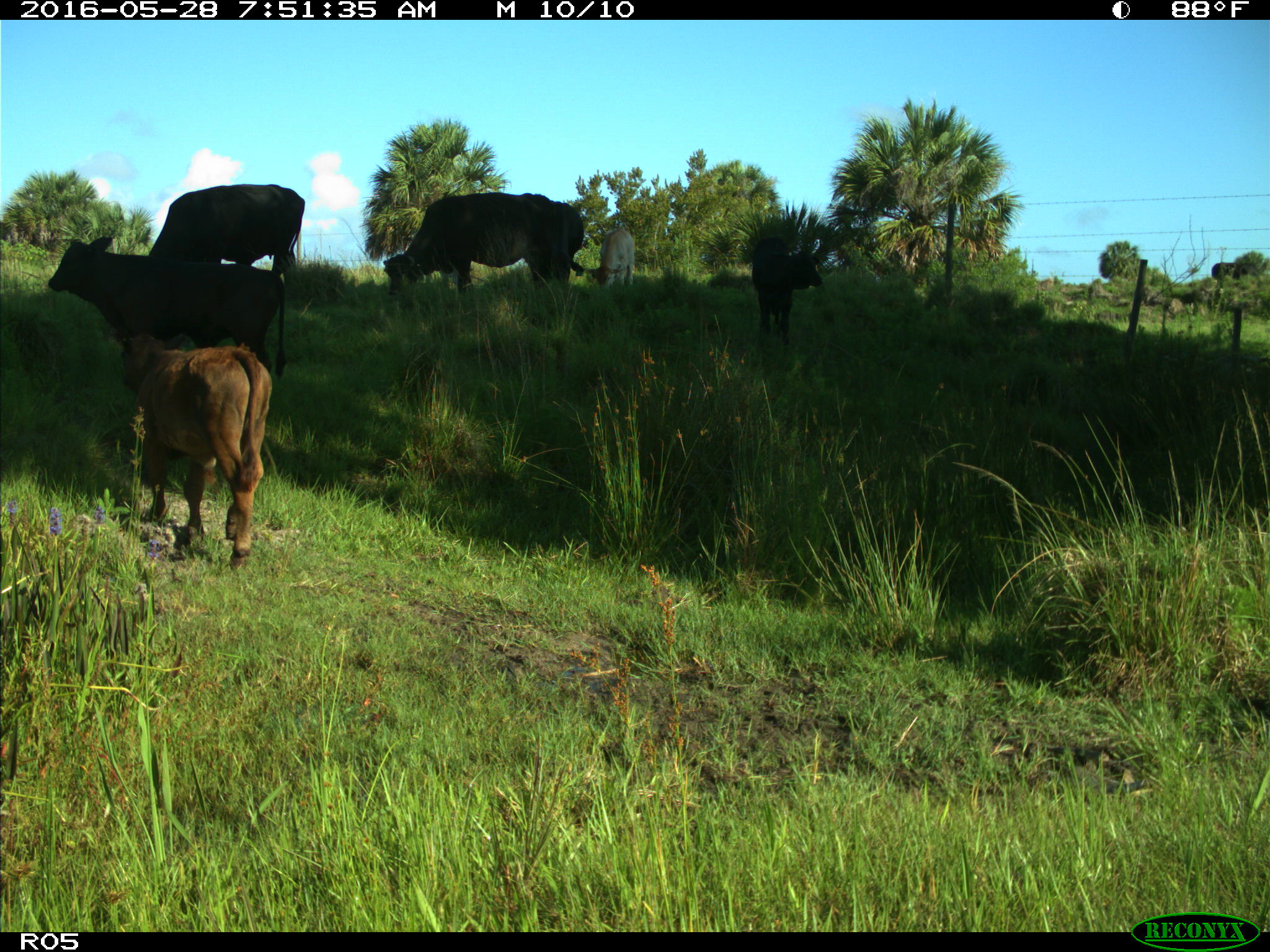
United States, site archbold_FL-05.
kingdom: Animalia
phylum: Chordata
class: Mammalia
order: Artiodactyla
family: Bovidae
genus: Bos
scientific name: Bos taurus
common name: domestic cow